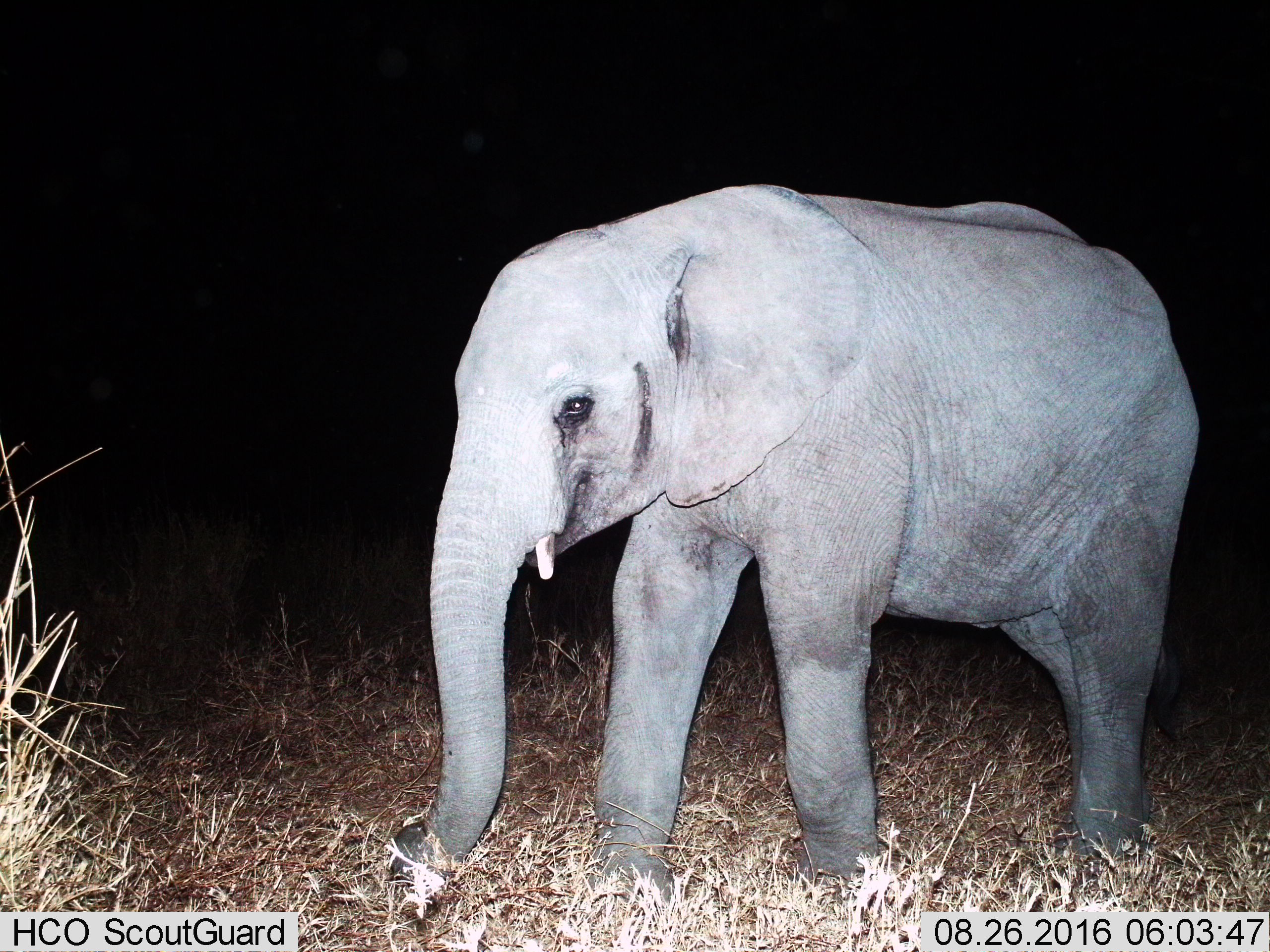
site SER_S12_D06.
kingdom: Animalia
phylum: Chordata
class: Mammalia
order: Proboscidea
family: Elephantidae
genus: Loxodonta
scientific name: Loxodonta africana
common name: african bush elephant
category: elephant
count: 1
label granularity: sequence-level